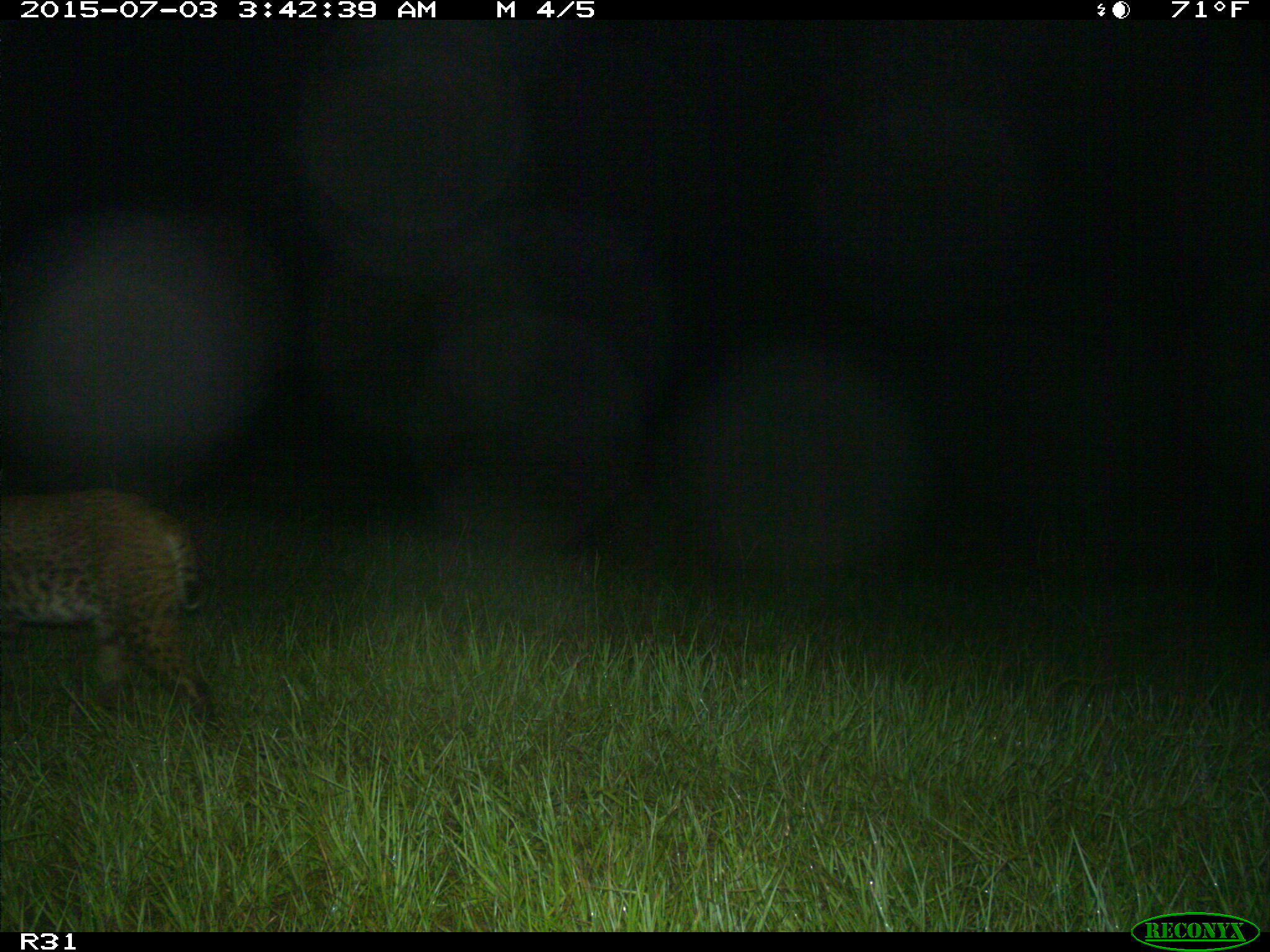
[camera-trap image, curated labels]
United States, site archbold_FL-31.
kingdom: Animalia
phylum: Chordata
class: Mammalia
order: Carnivora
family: Felidae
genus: Lynx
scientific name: Lynx rufus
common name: bobcat